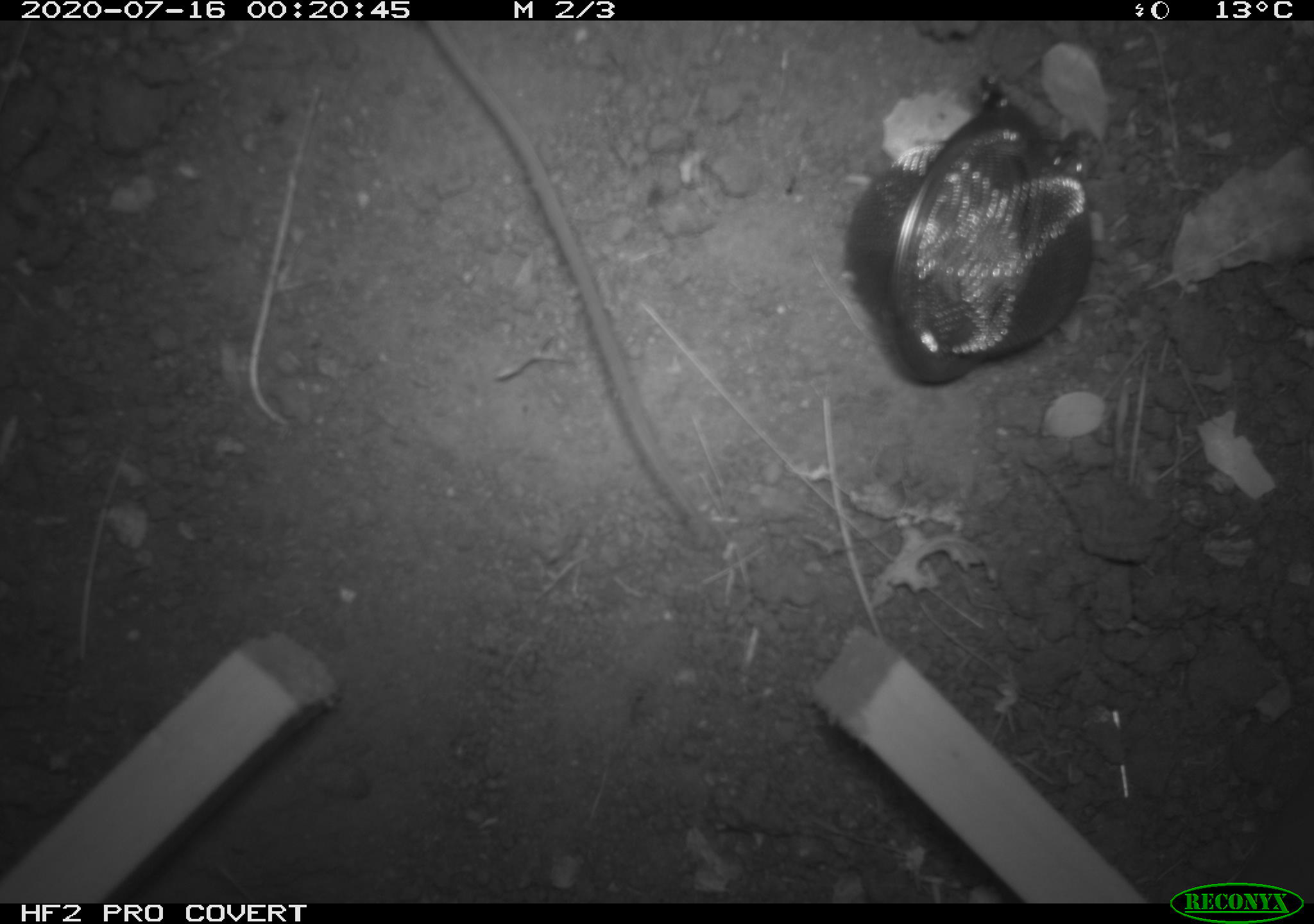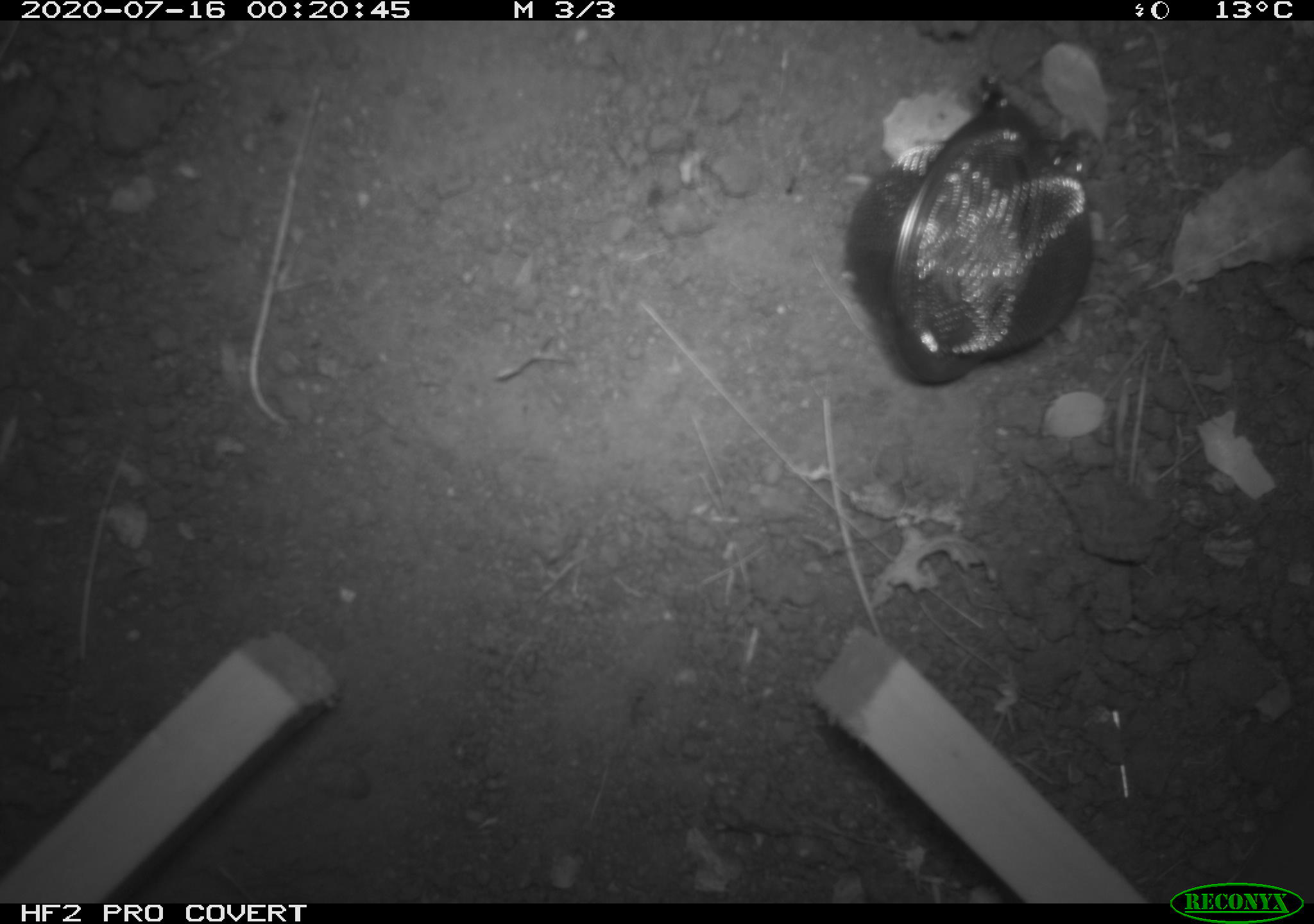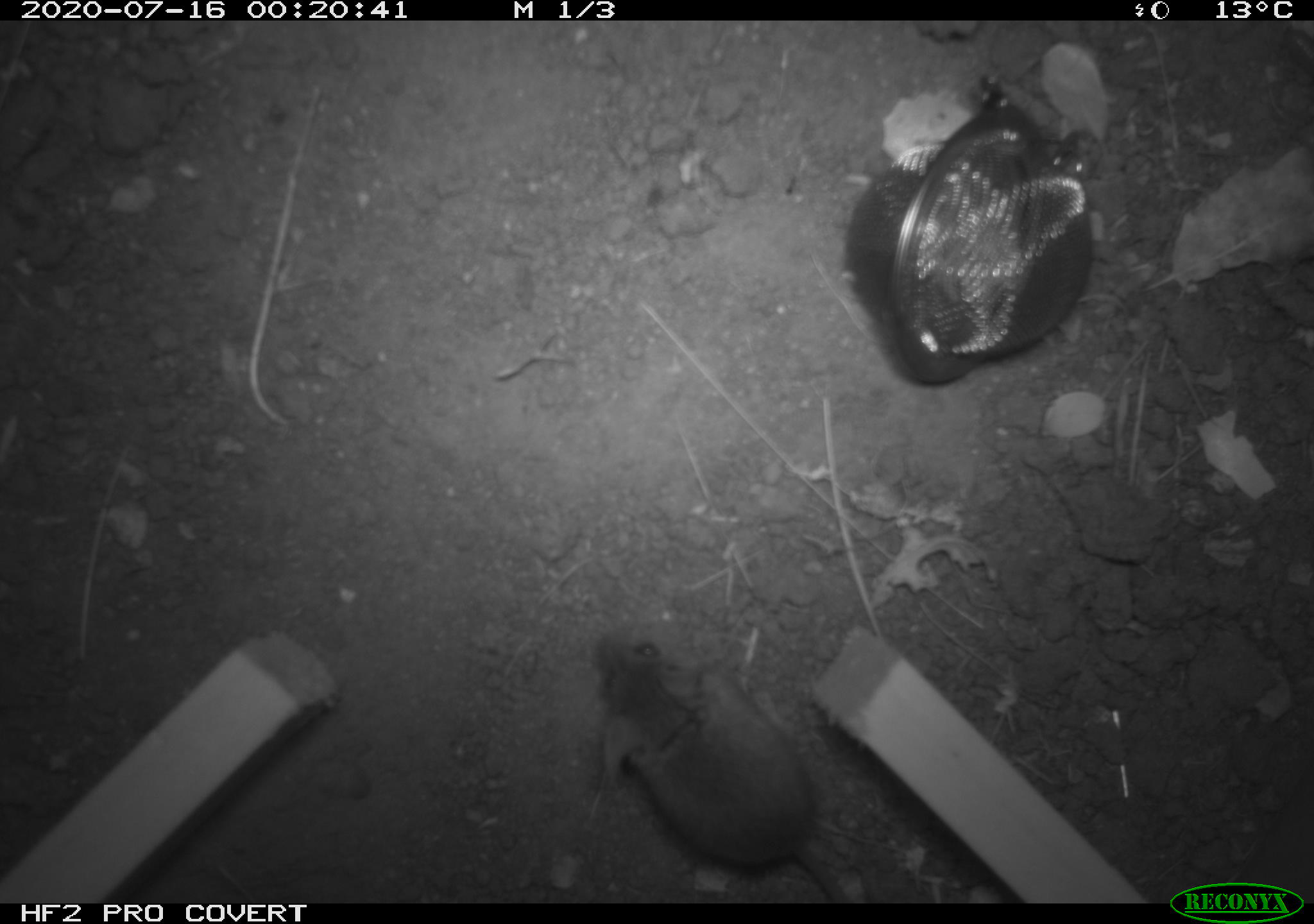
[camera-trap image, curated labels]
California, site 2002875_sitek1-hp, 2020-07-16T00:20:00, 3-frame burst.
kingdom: Animalia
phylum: Chordata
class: Mammalia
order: Rodentia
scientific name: Rodentia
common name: rodent